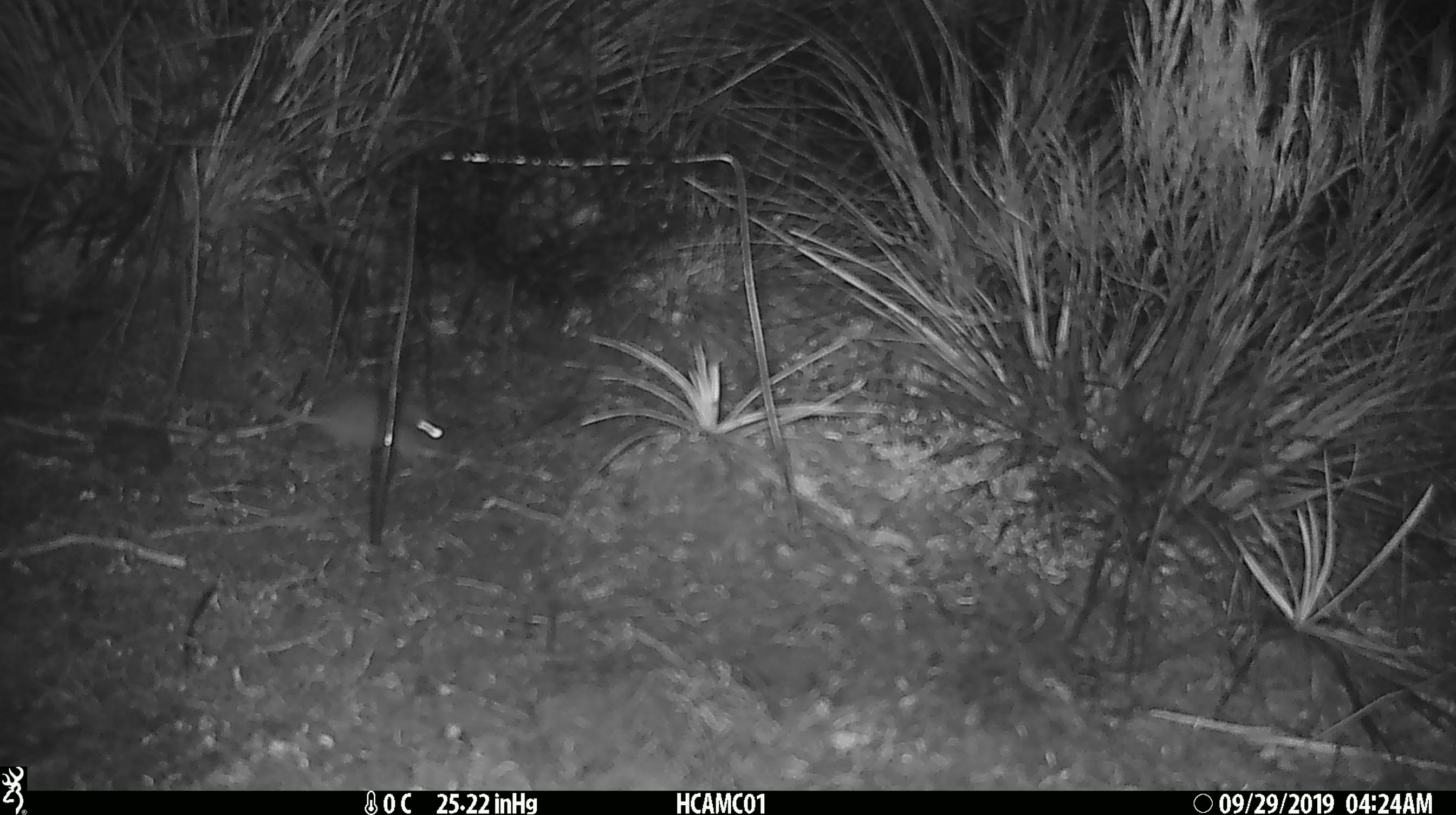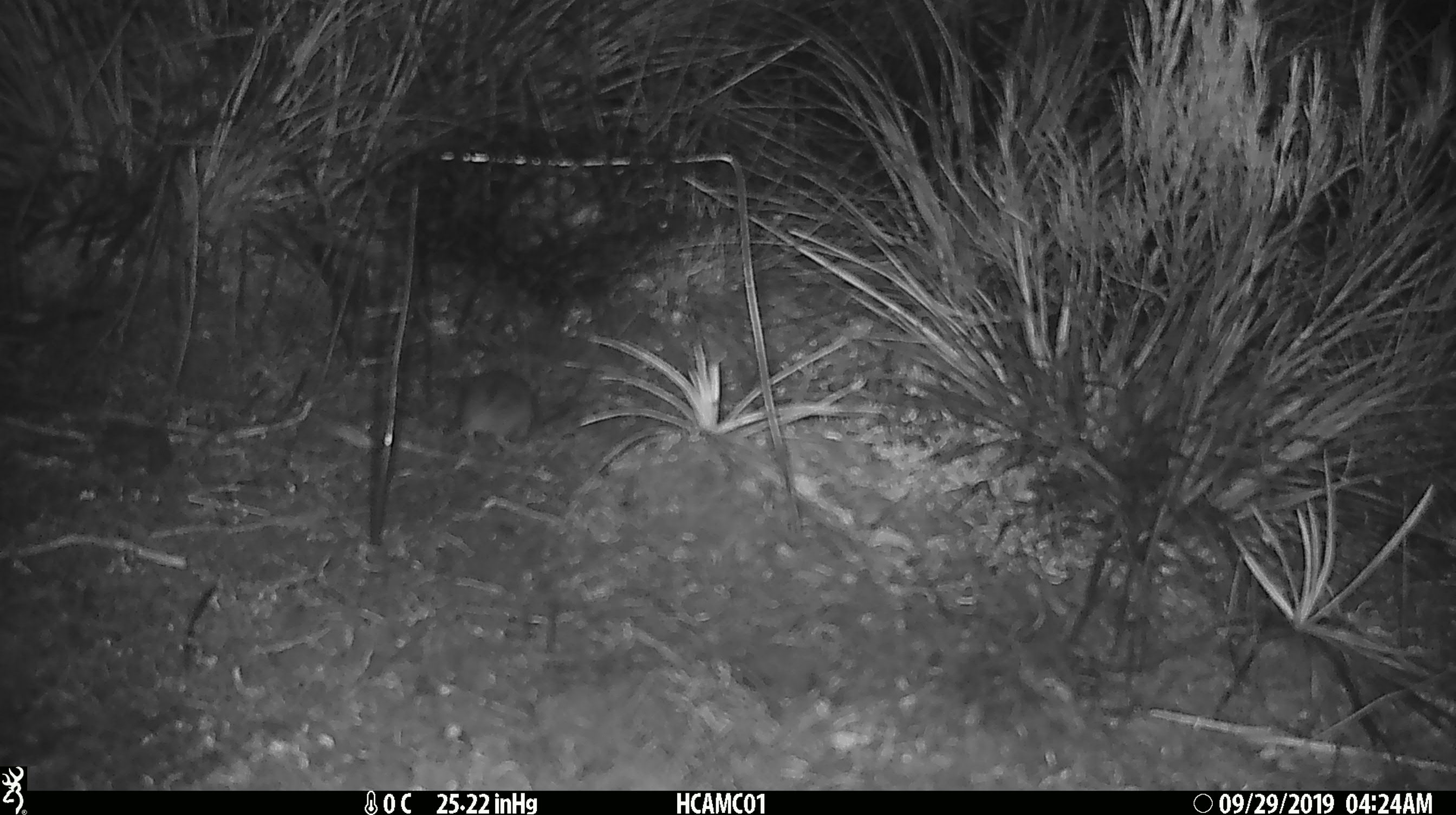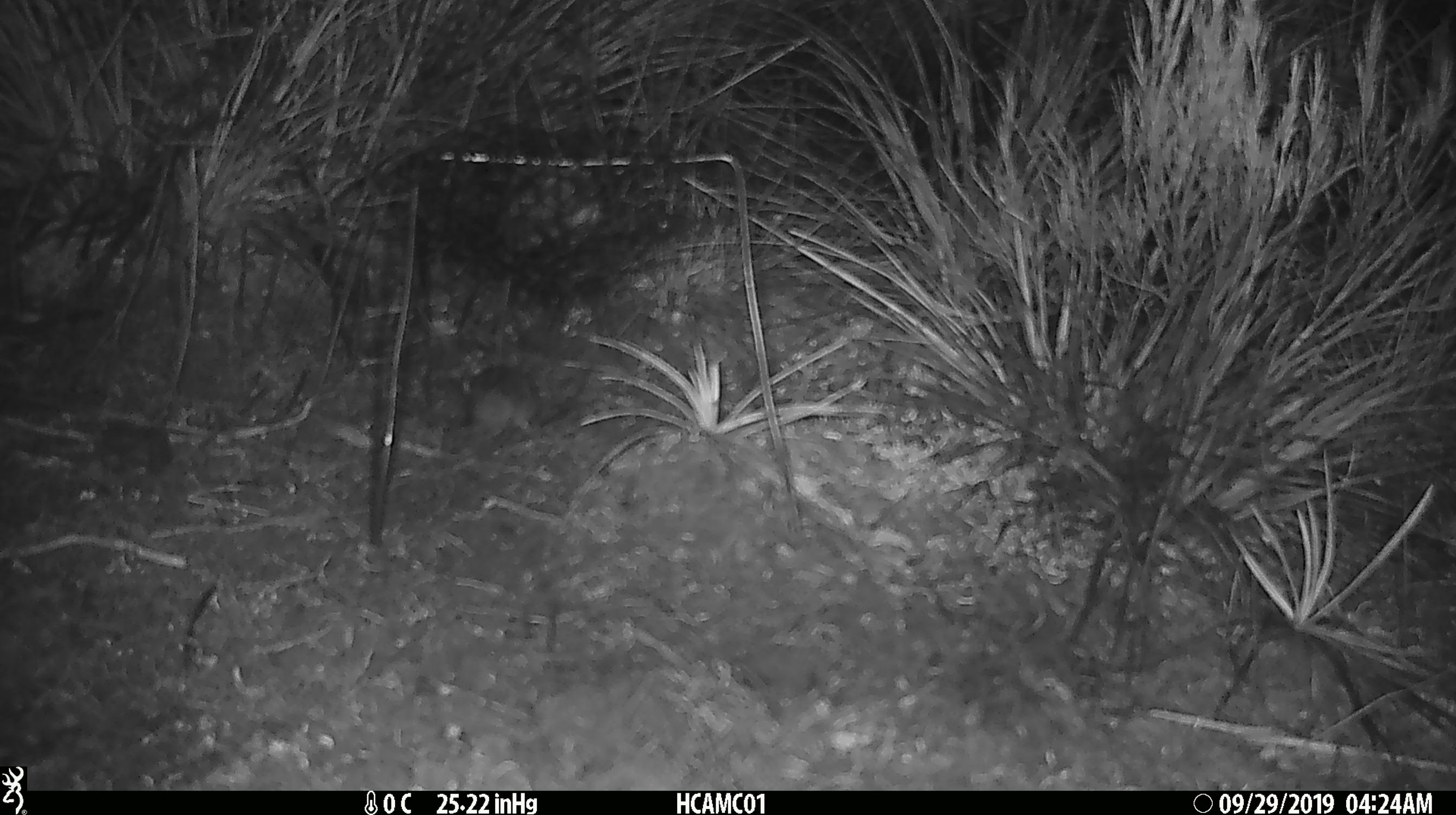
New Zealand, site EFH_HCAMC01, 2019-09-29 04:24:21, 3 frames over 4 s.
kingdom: Animalia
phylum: Chordata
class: Mammalia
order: Rodentia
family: Muridae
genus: Mus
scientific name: Mus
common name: mouse